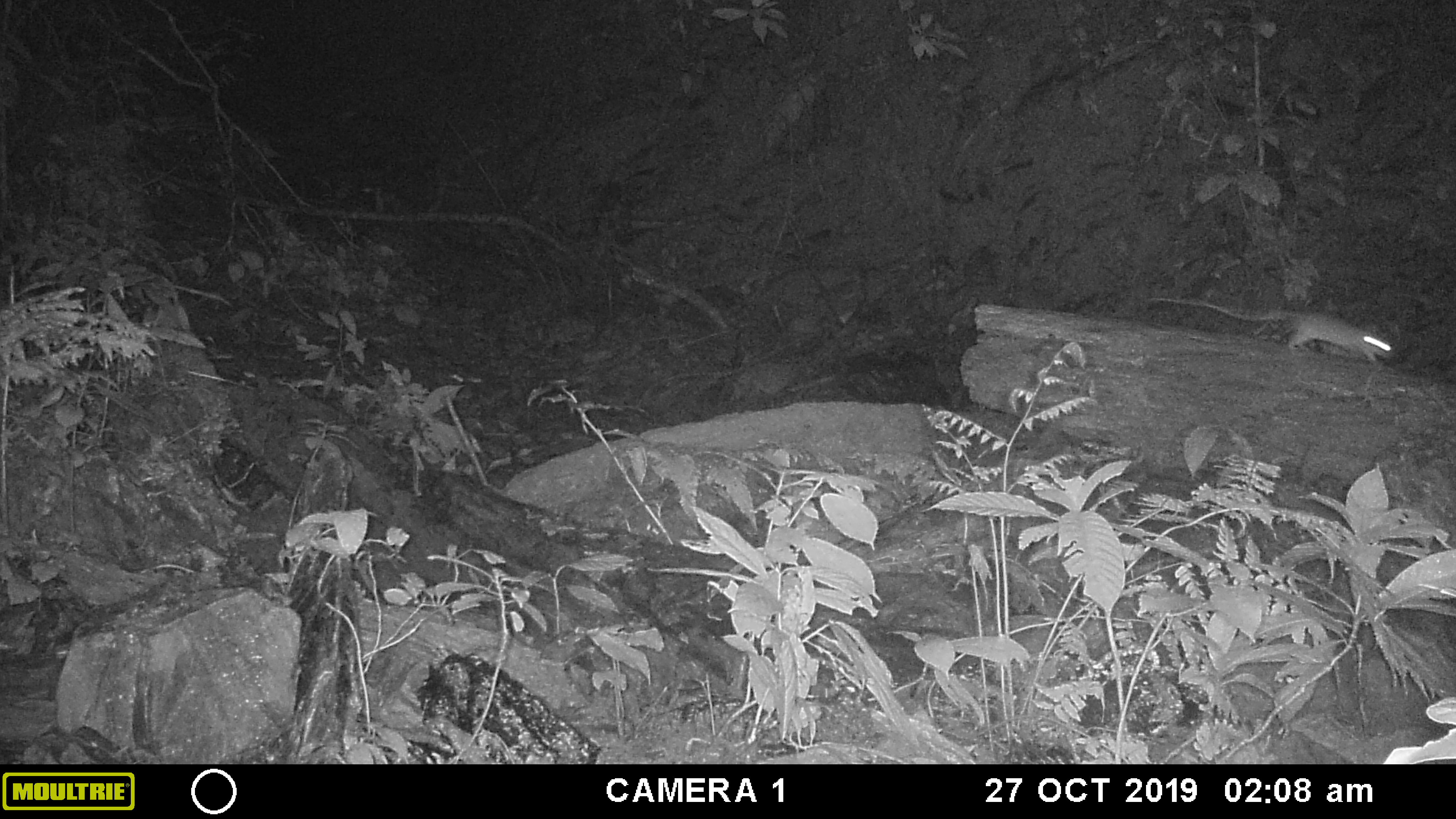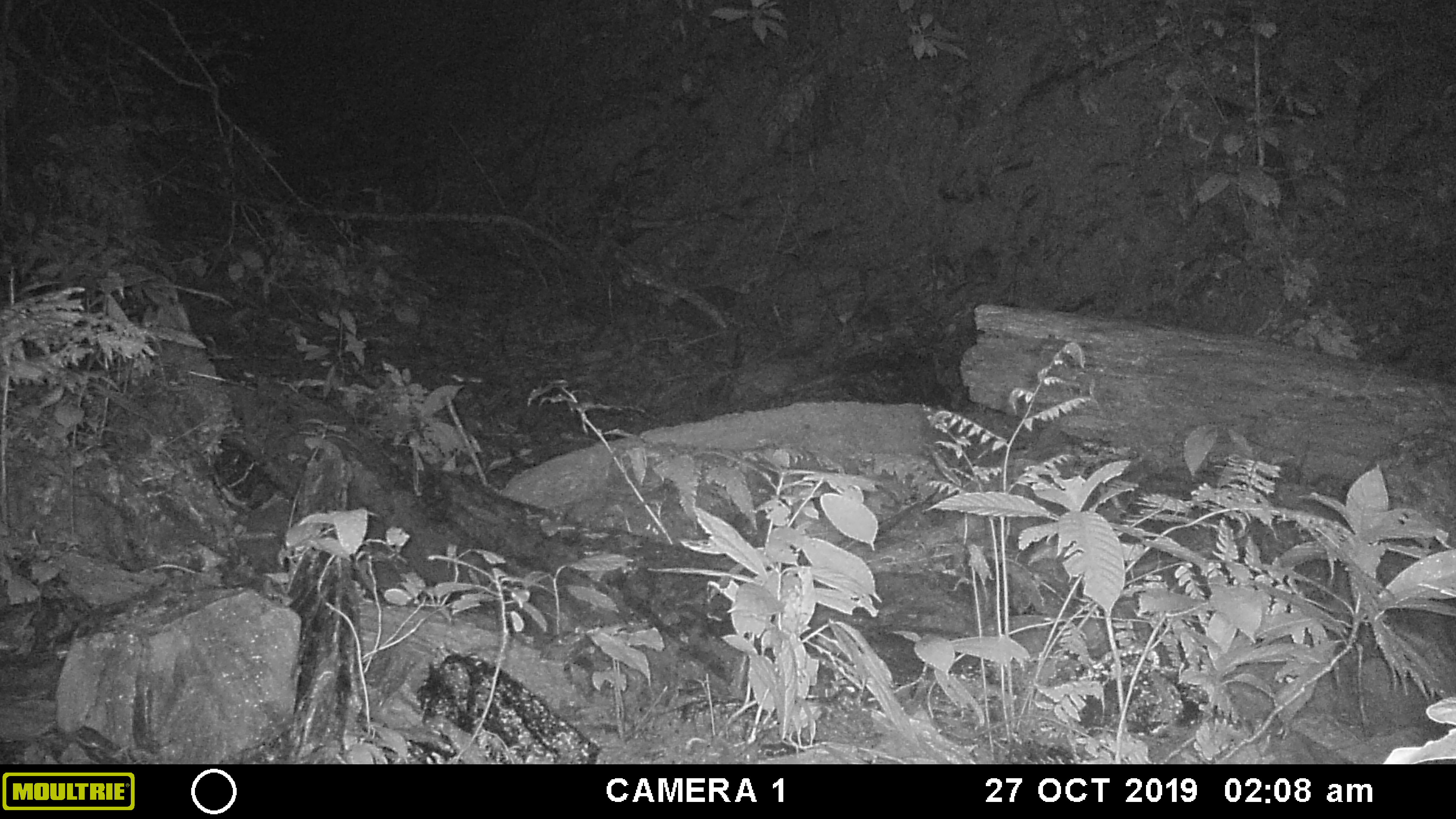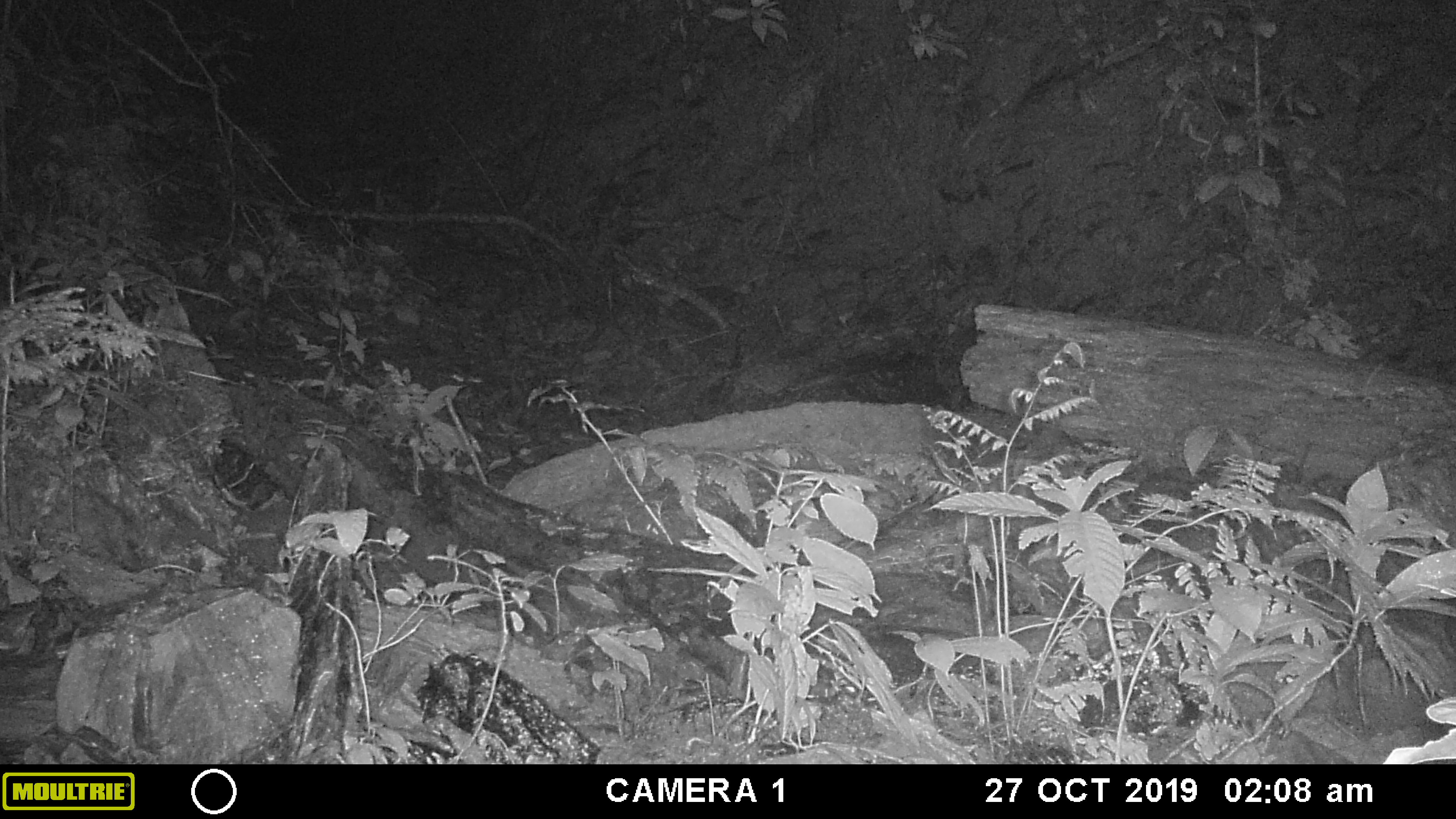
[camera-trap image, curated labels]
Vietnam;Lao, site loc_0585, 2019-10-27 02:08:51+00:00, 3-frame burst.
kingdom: Animalia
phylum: Chordata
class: Mammalia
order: Rodentia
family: Muridae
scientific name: Muridae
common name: old-world mice and rats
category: unidentified murid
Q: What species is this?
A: Unidentified murid (old-world mice and rats) (Muridae).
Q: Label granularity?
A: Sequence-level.